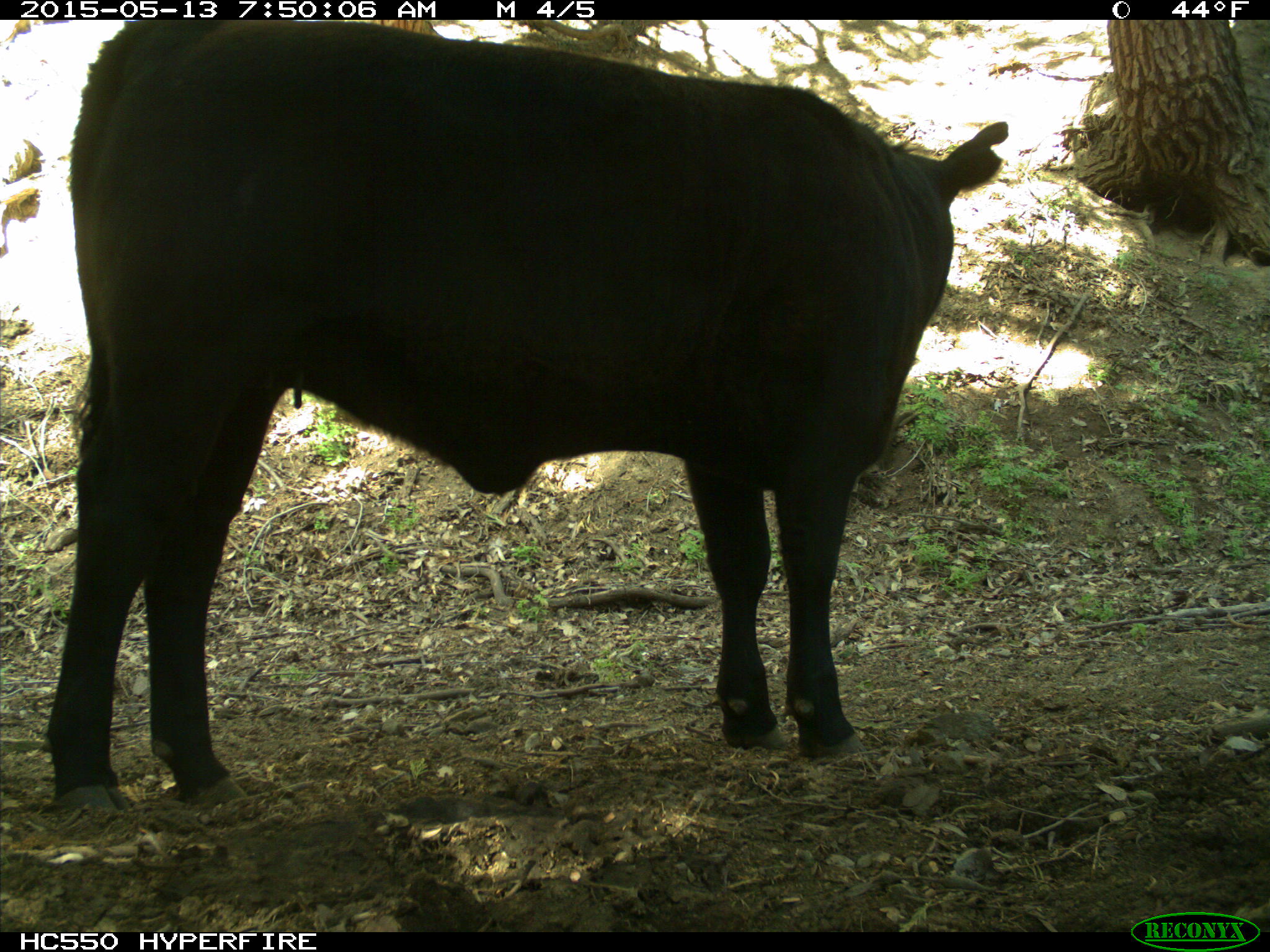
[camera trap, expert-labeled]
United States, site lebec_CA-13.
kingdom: Animalia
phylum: Chordata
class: Mammalia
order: Artiodactyla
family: Bovidae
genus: Bos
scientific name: Bos taurus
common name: domestic cow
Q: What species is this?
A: Bos taurus (domestic cow).